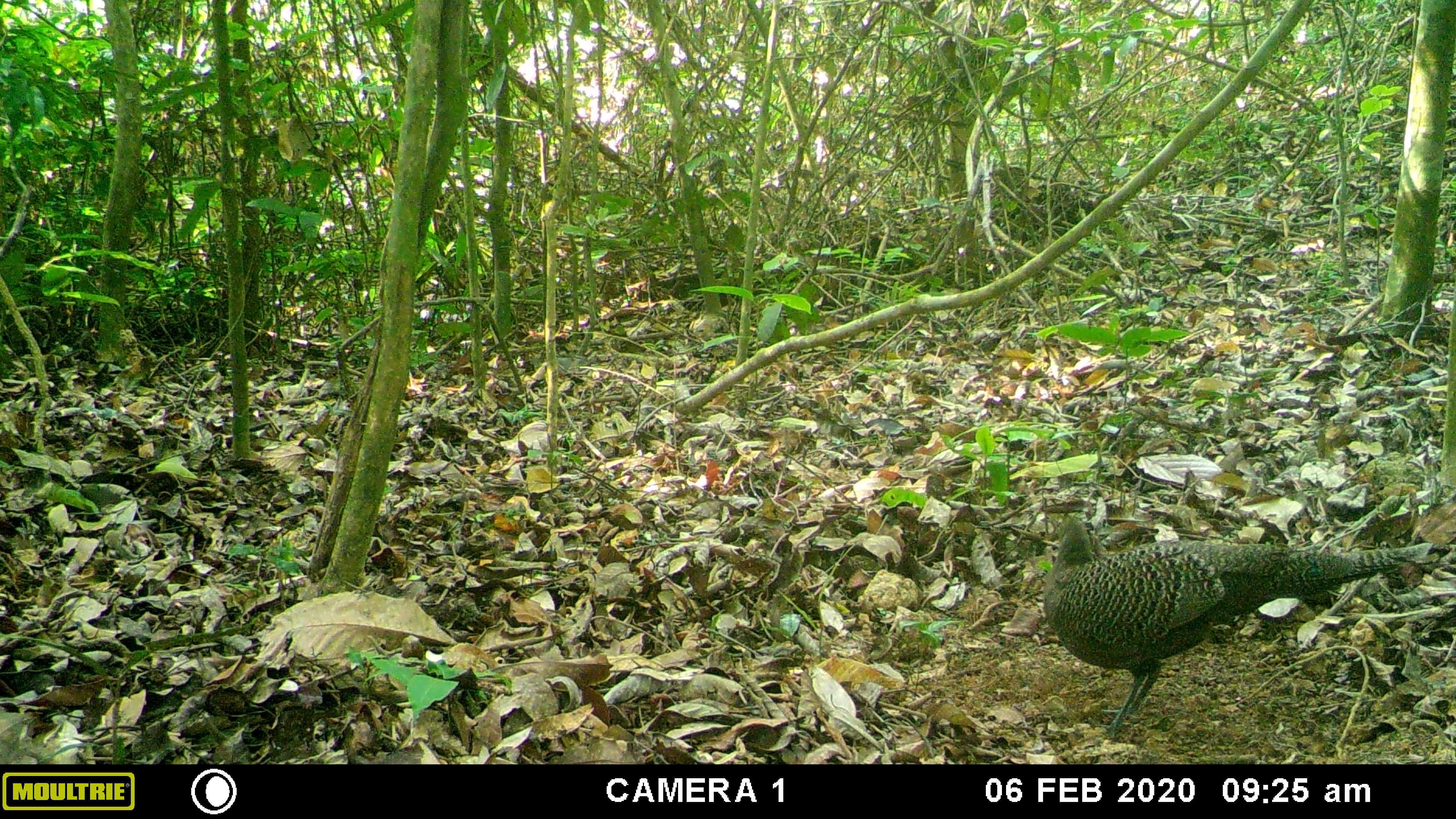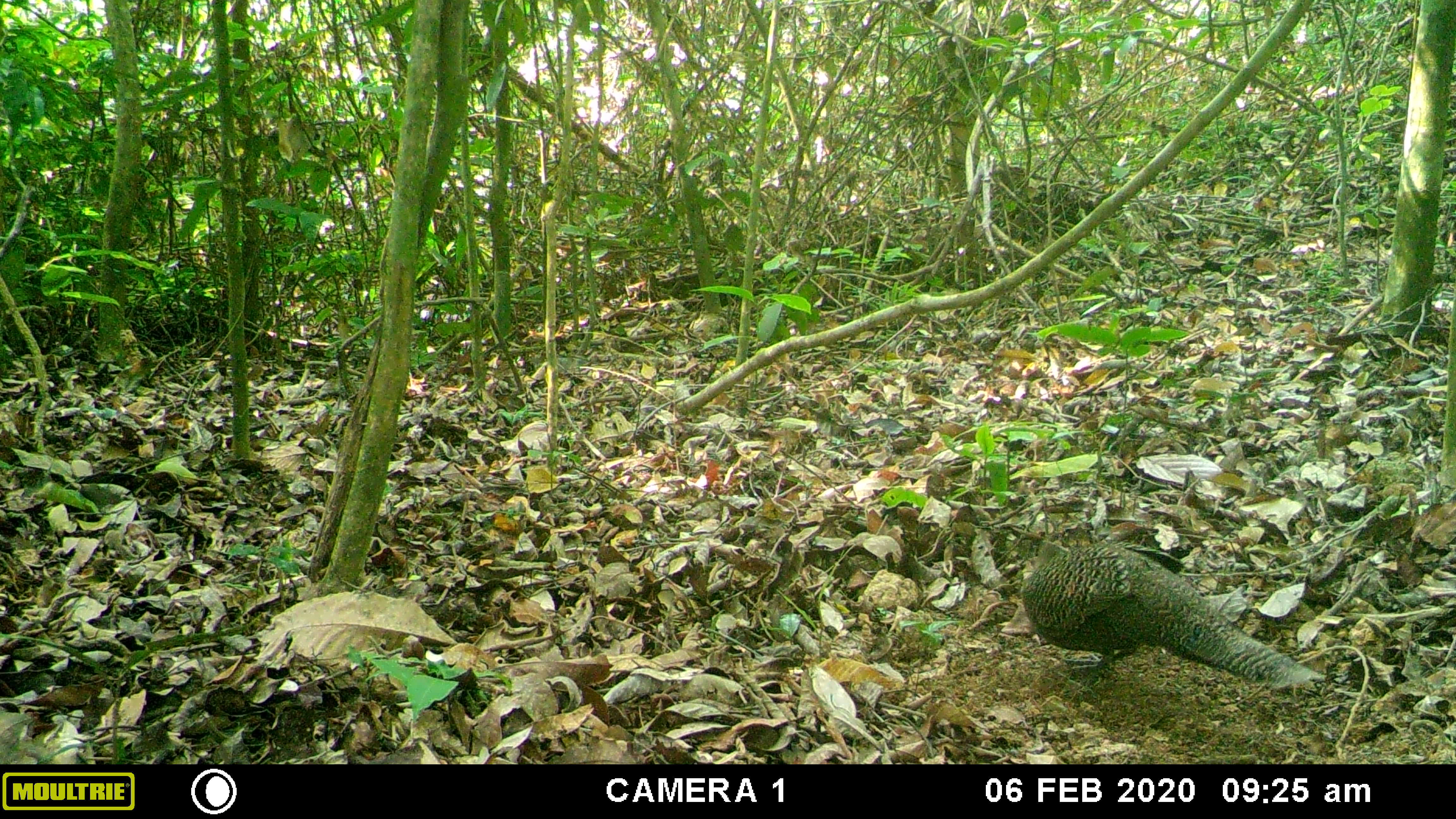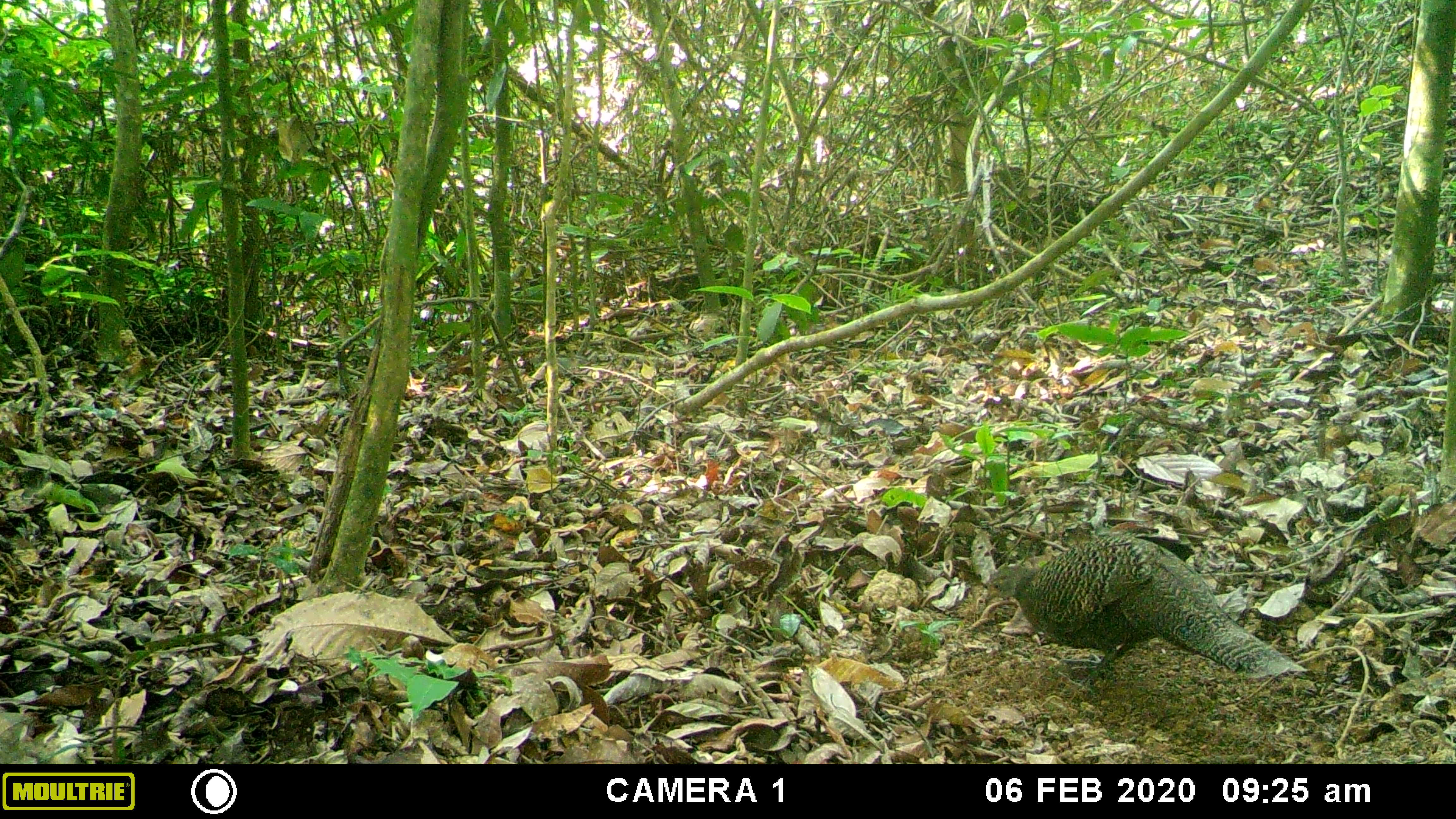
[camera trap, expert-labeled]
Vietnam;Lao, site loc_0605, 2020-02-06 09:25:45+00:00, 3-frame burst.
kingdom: Animalia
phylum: Chordata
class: Aves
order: Galliformes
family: Phasianidae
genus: Polyplectron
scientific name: Polyplectron bicalcaratum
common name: gray peacock-pheasant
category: grey peacock pheasant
Grey peacock pheasant (gray peacock-pheasant) (Polyplectron bicalcaratum). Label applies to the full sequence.